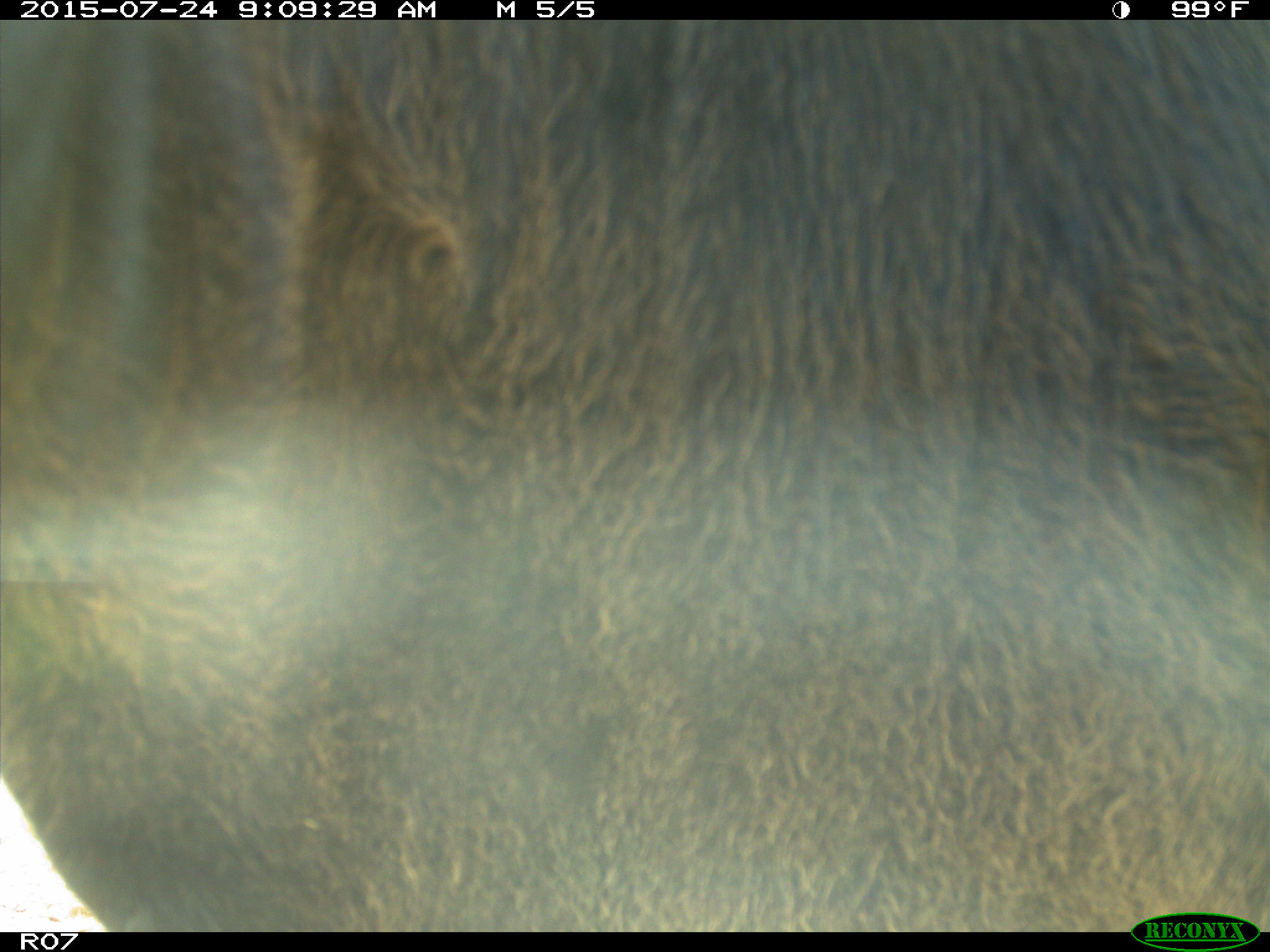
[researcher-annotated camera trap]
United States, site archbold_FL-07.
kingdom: Animalia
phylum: Chordata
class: Mammalia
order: Artiodactyla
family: Bovidae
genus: Bos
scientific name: Bos taurus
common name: domestic cow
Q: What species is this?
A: Bos taurus (domestic cow).